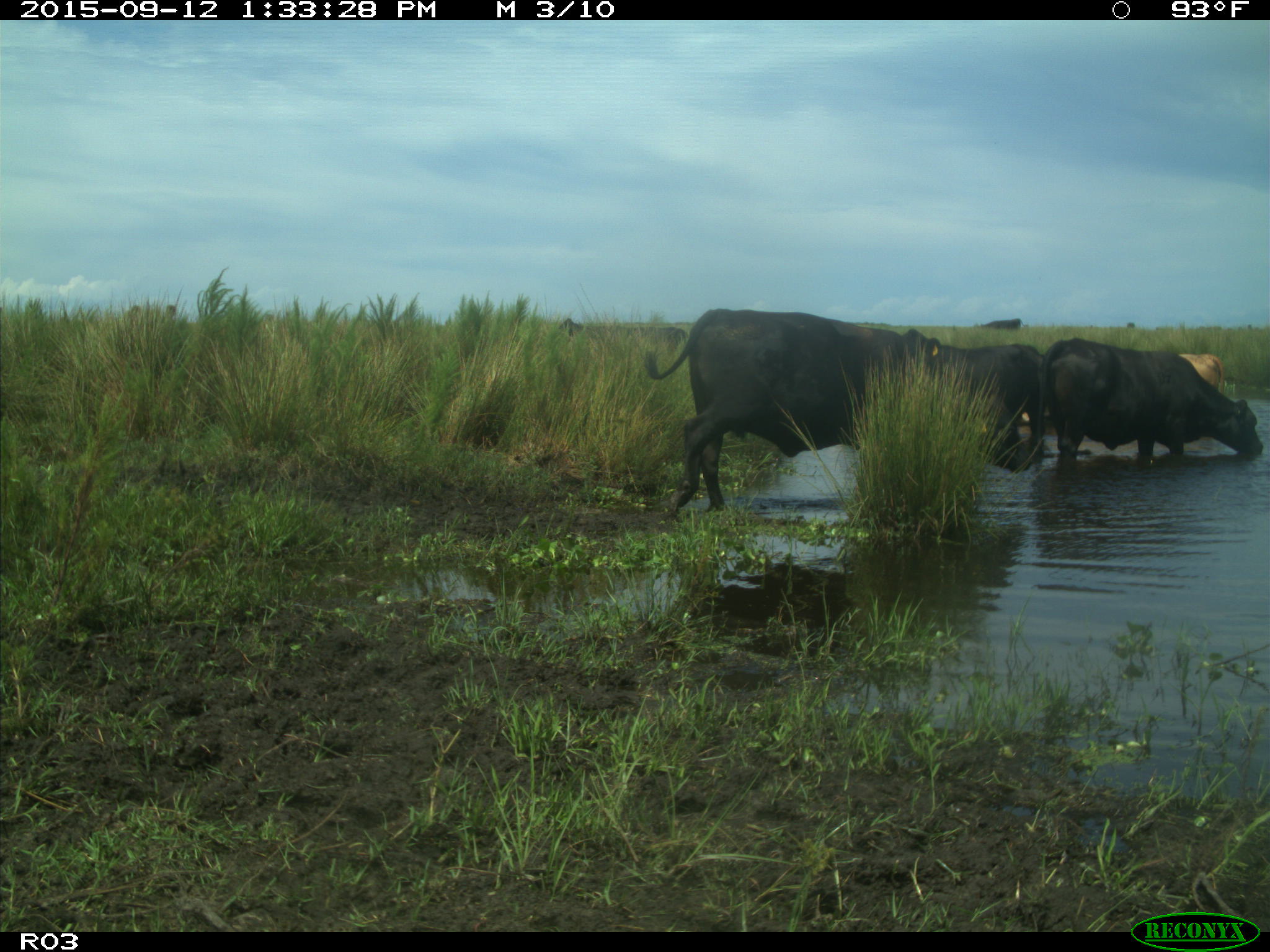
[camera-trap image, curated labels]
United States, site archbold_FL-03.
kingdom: Animalia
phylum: Chordata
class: Mammalia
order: Artiodactyla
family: Bovidae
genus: Bos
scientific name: Bos taurus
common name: domestic cow